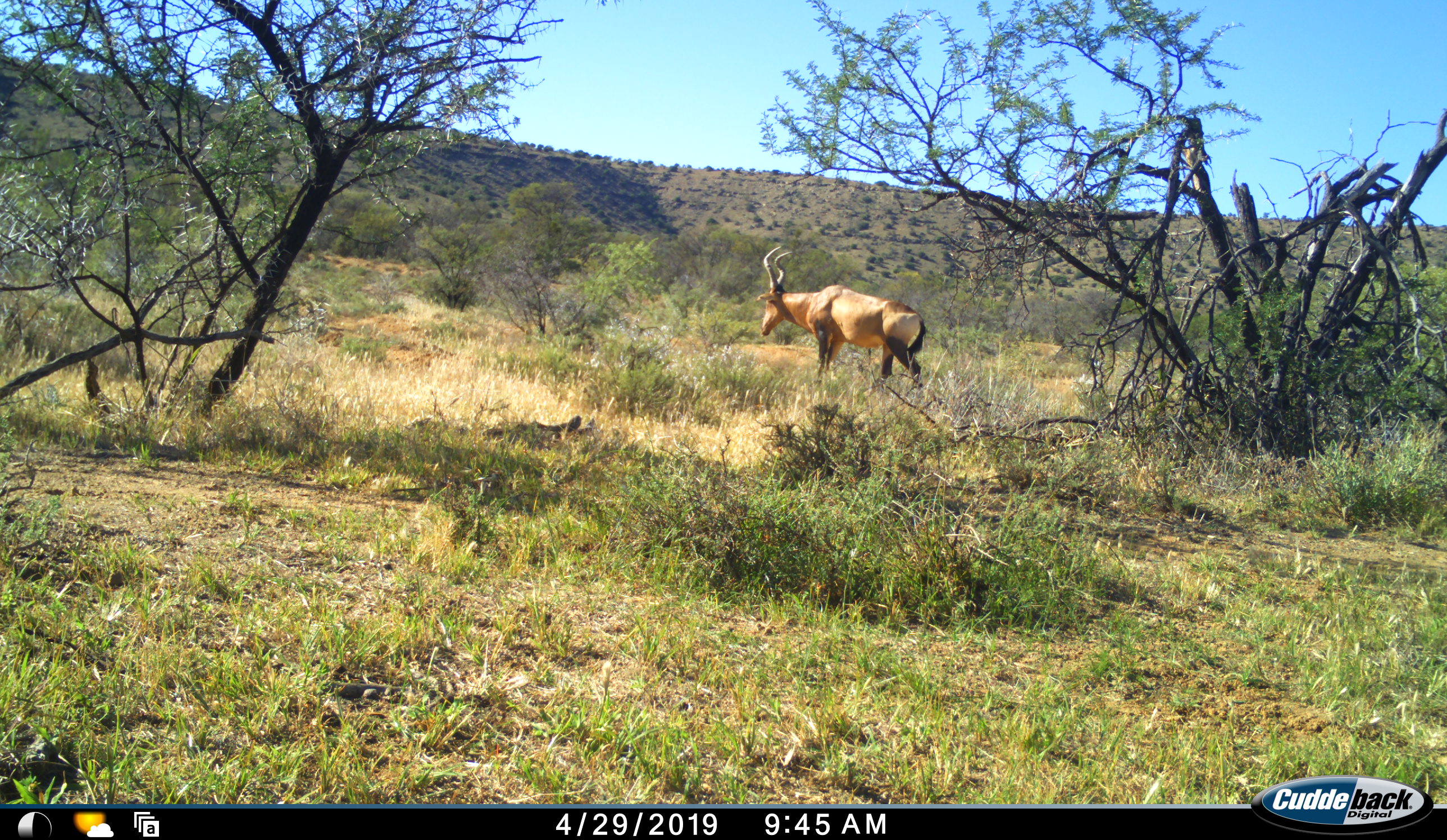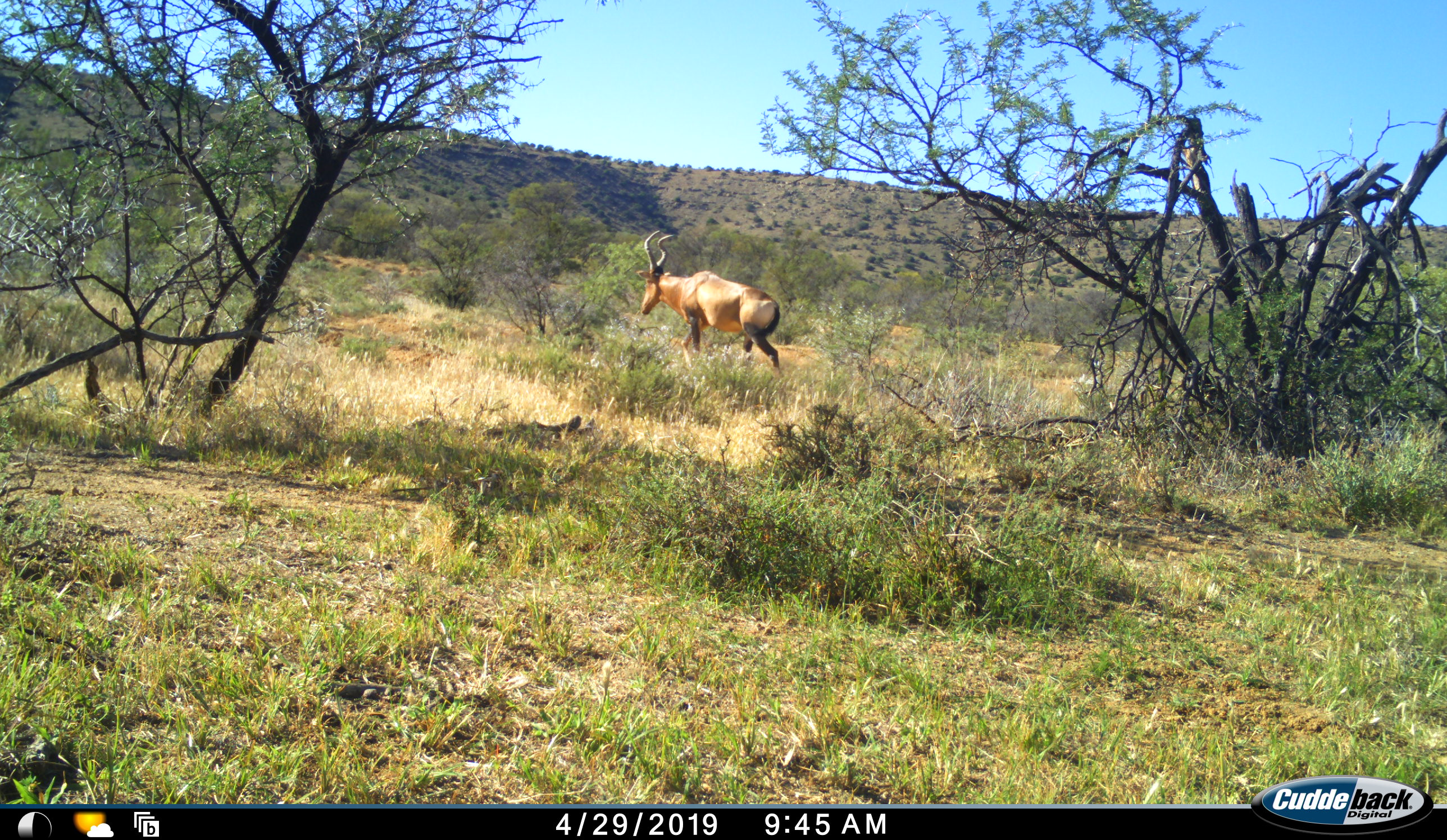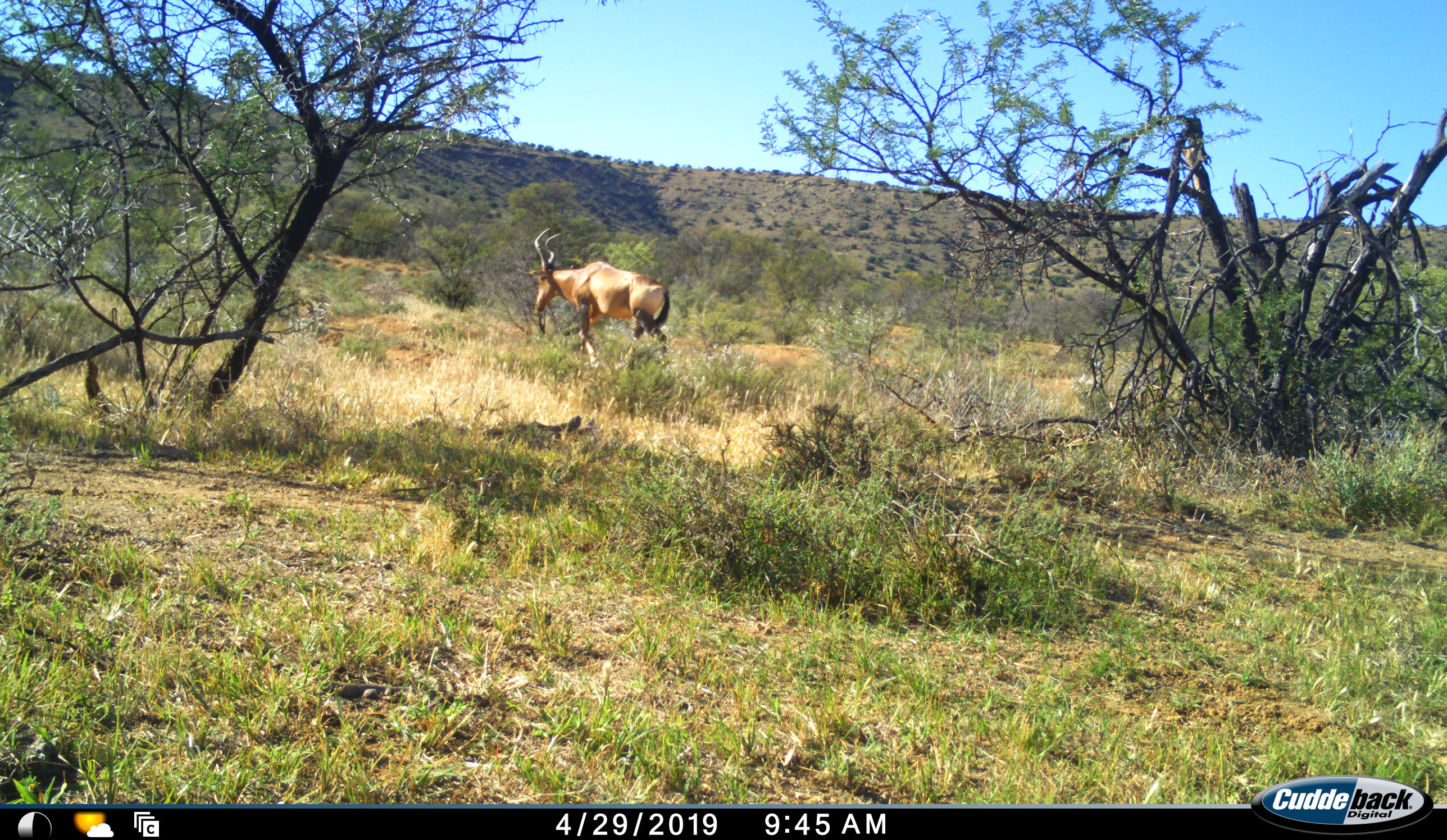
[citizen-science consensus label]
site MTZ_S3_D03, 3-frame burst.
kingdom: Animalia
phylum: Chordata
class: Mammalia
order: Artiodactyla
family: Bovidae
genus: Alcelaphus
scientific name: Alcelaphus buselaphus caama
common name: red hartebeest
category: hartebeestred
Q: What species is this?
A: Hartebeestred (red hartebeest) (Alcelaphus buselaphus caama).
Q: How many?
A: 1.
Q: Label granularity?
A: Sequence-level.